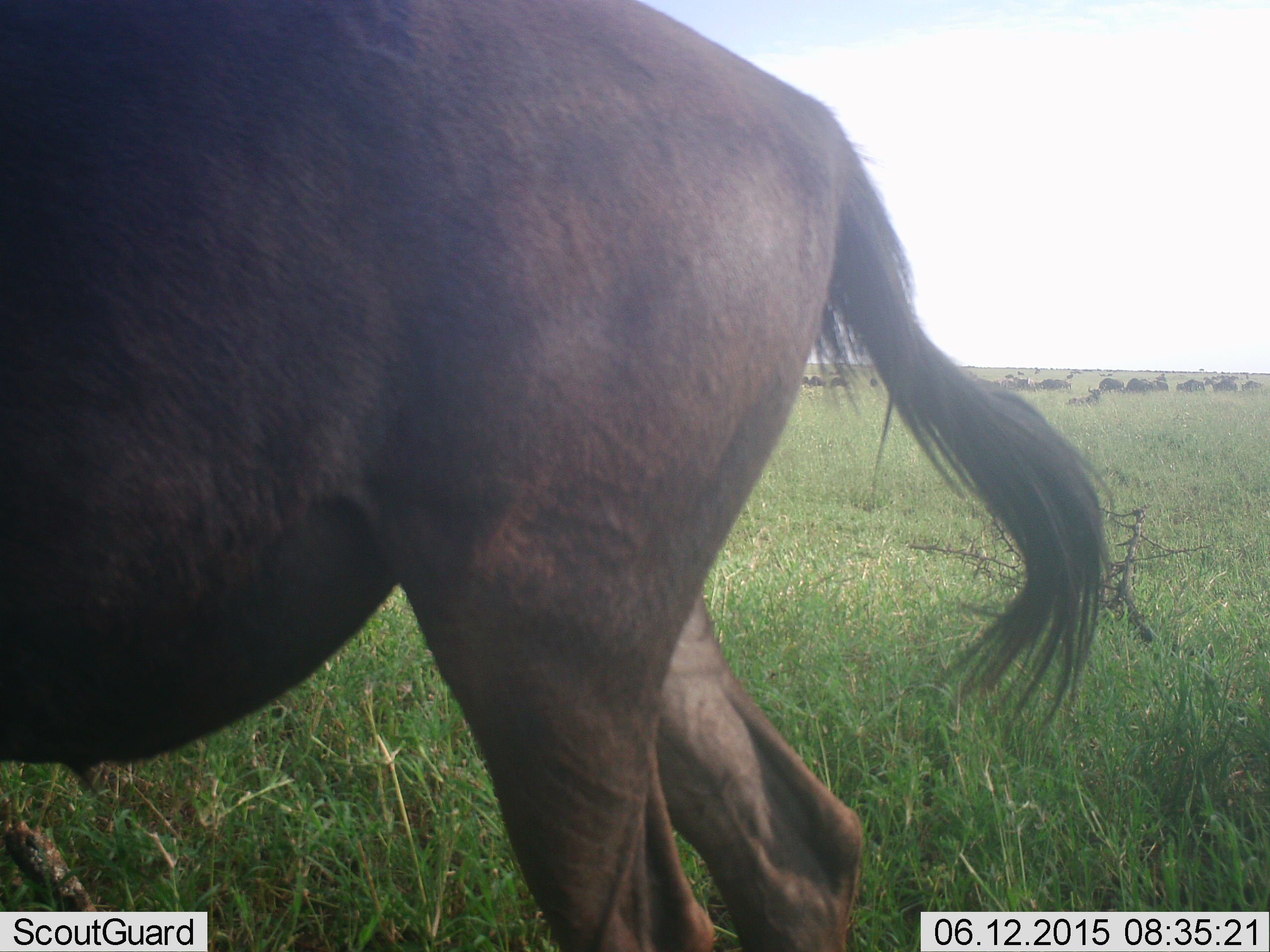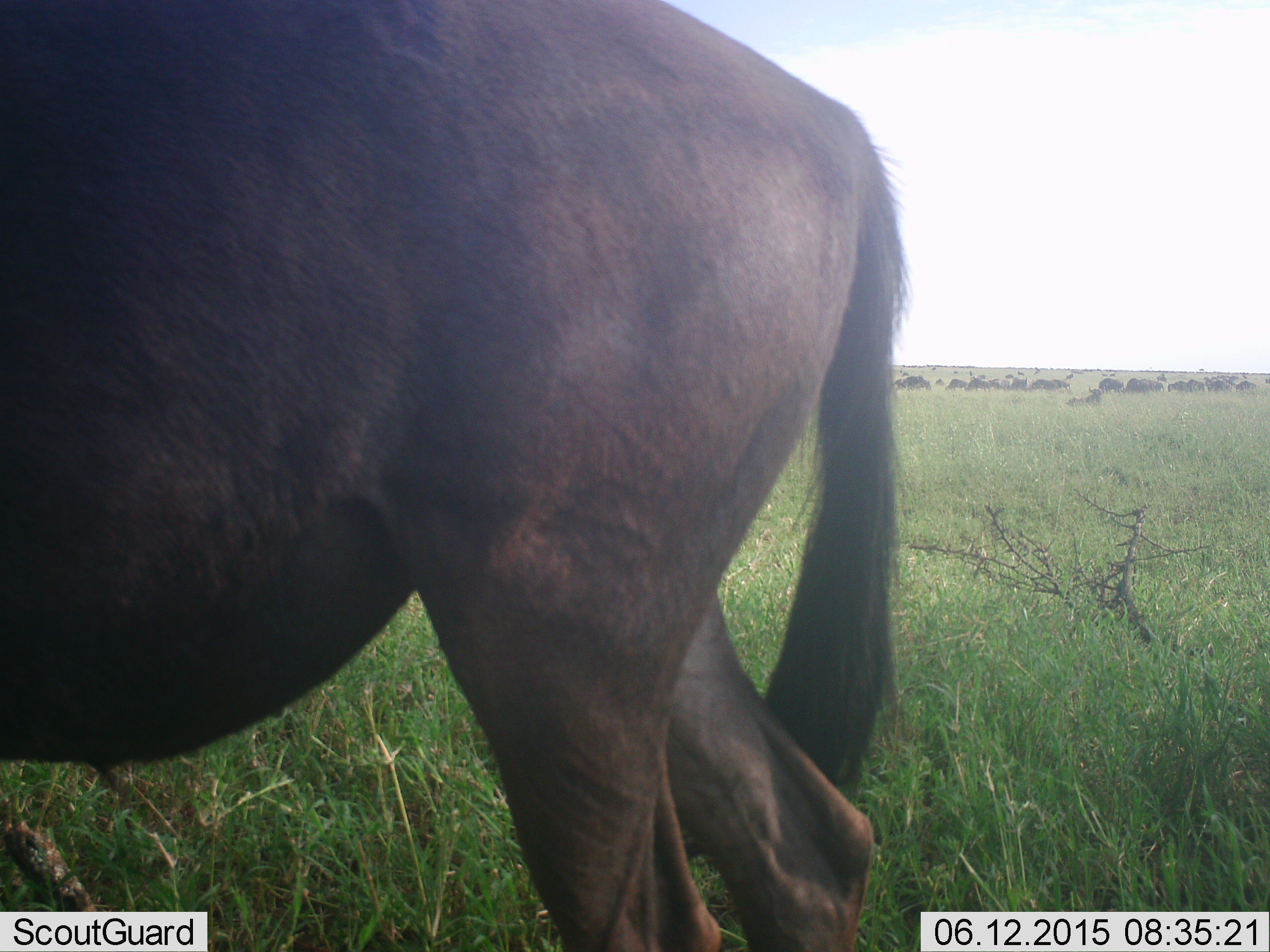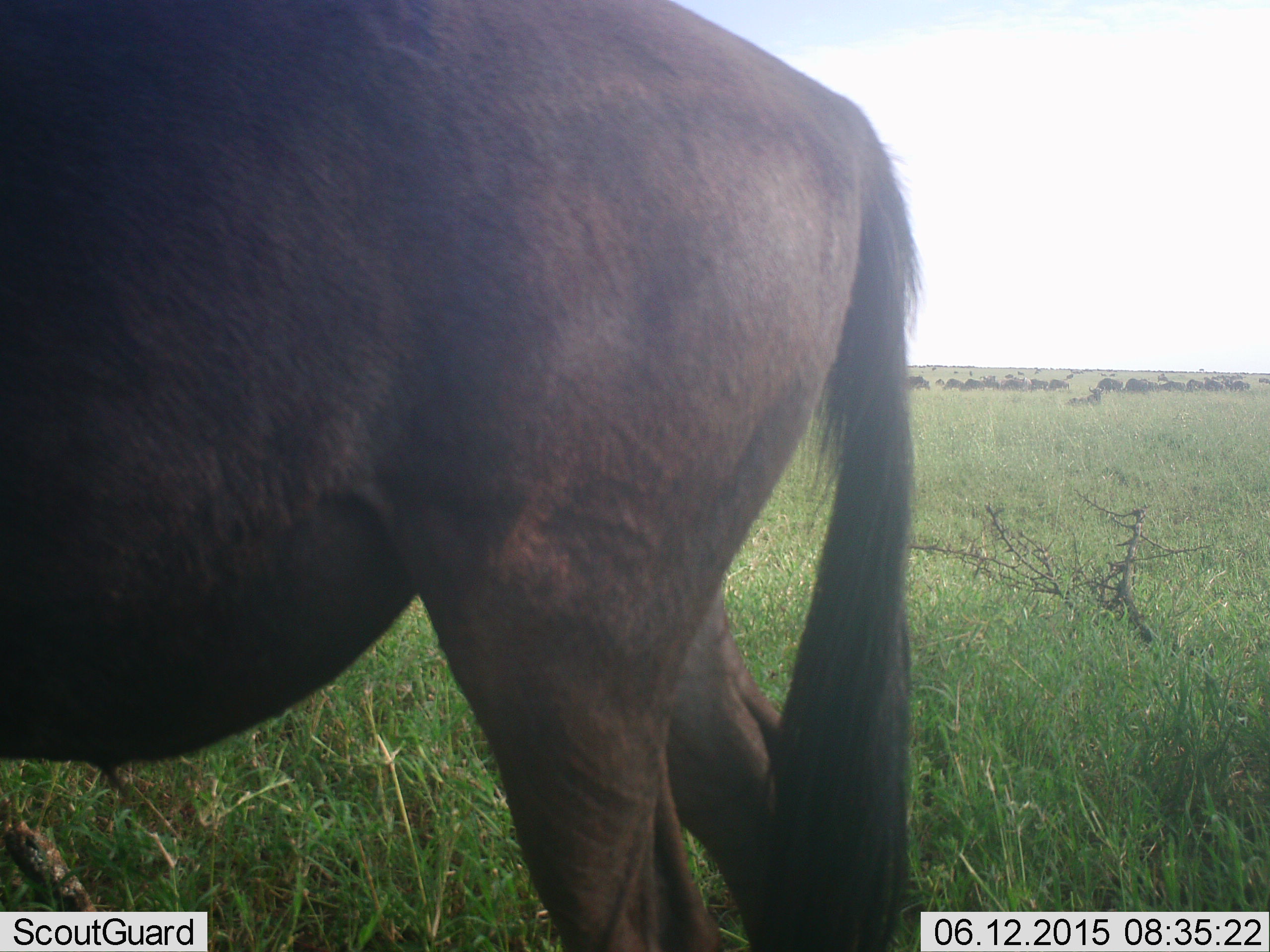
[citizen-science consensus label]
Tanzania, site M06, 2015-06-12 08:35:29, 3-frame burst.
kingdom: Animalia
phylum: Chordata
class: Mammalia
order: Artiodactyla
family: Bovidae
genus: Connochaetes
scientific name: Connochaetes taurinus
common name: blue wildebeest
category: wildebeest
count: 11-50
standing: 90%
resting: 40%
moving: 50%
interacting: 0%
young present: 0%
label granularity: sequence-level